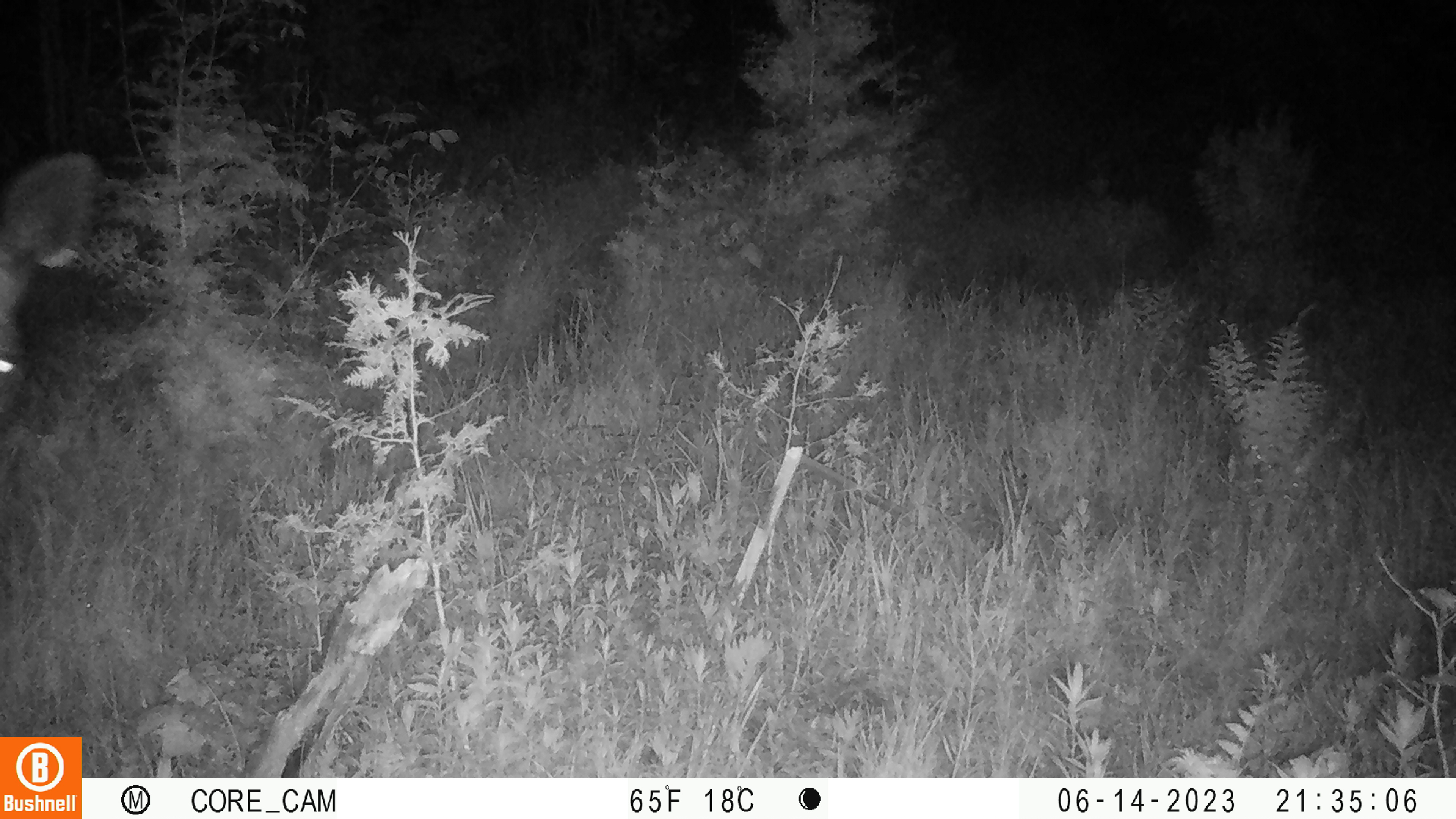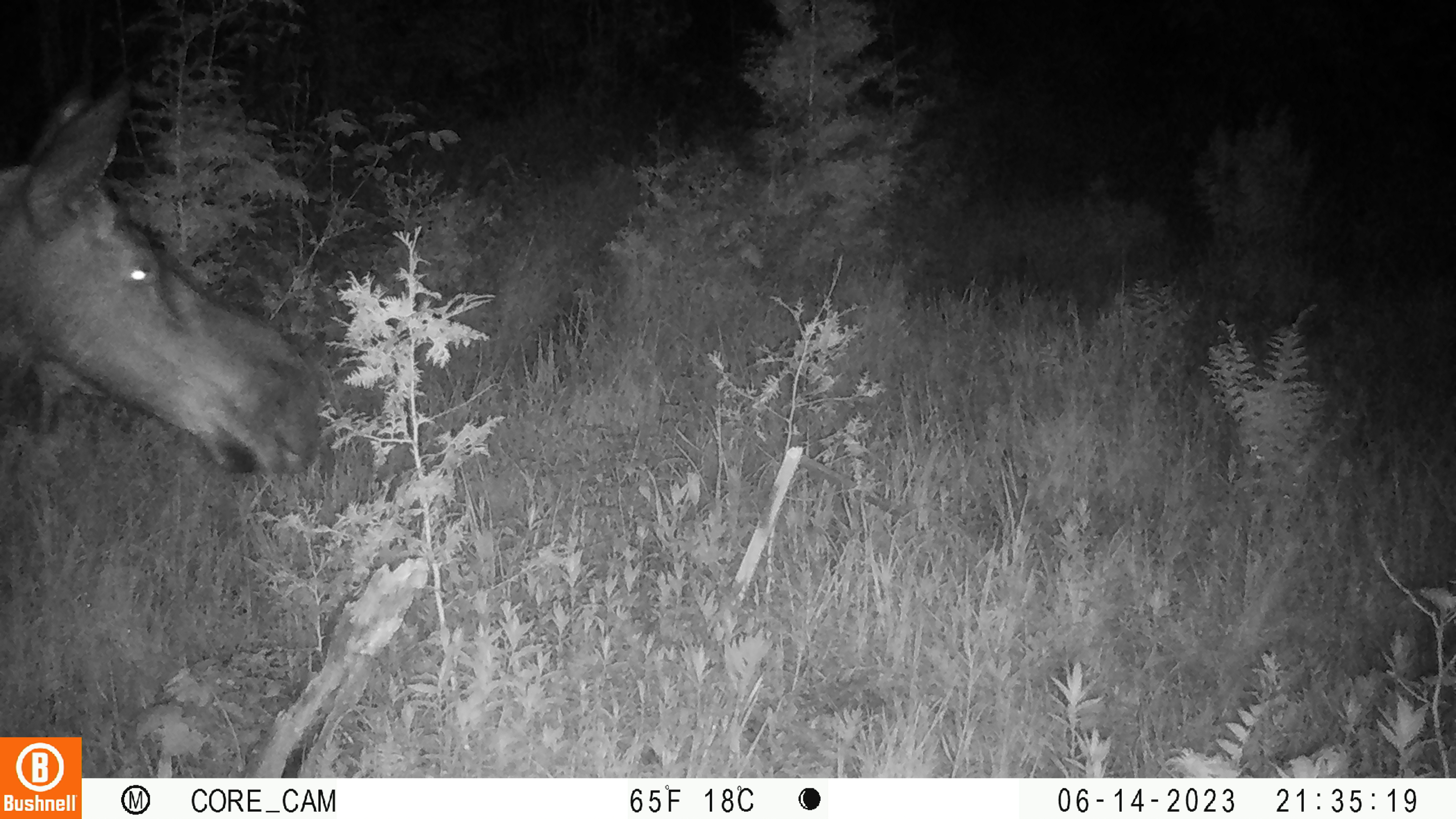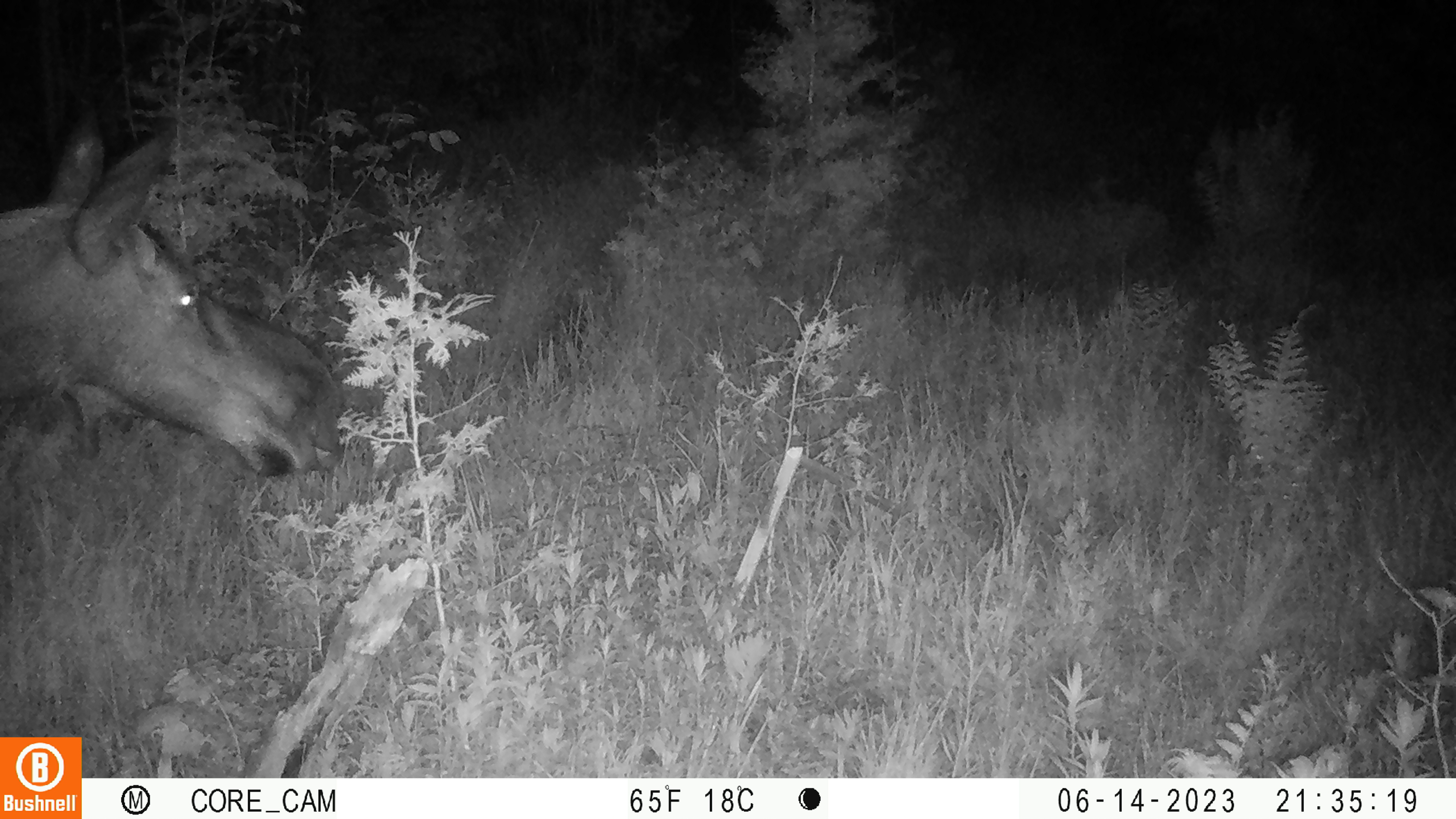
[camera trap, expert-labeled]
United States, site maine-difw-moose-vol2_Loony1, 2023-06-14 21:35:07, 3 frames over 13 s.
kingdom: Animalia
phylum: Chordata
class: Mammalia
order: Artiodactyla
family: Cervidae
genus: Alces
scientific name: Alces alces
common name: moose